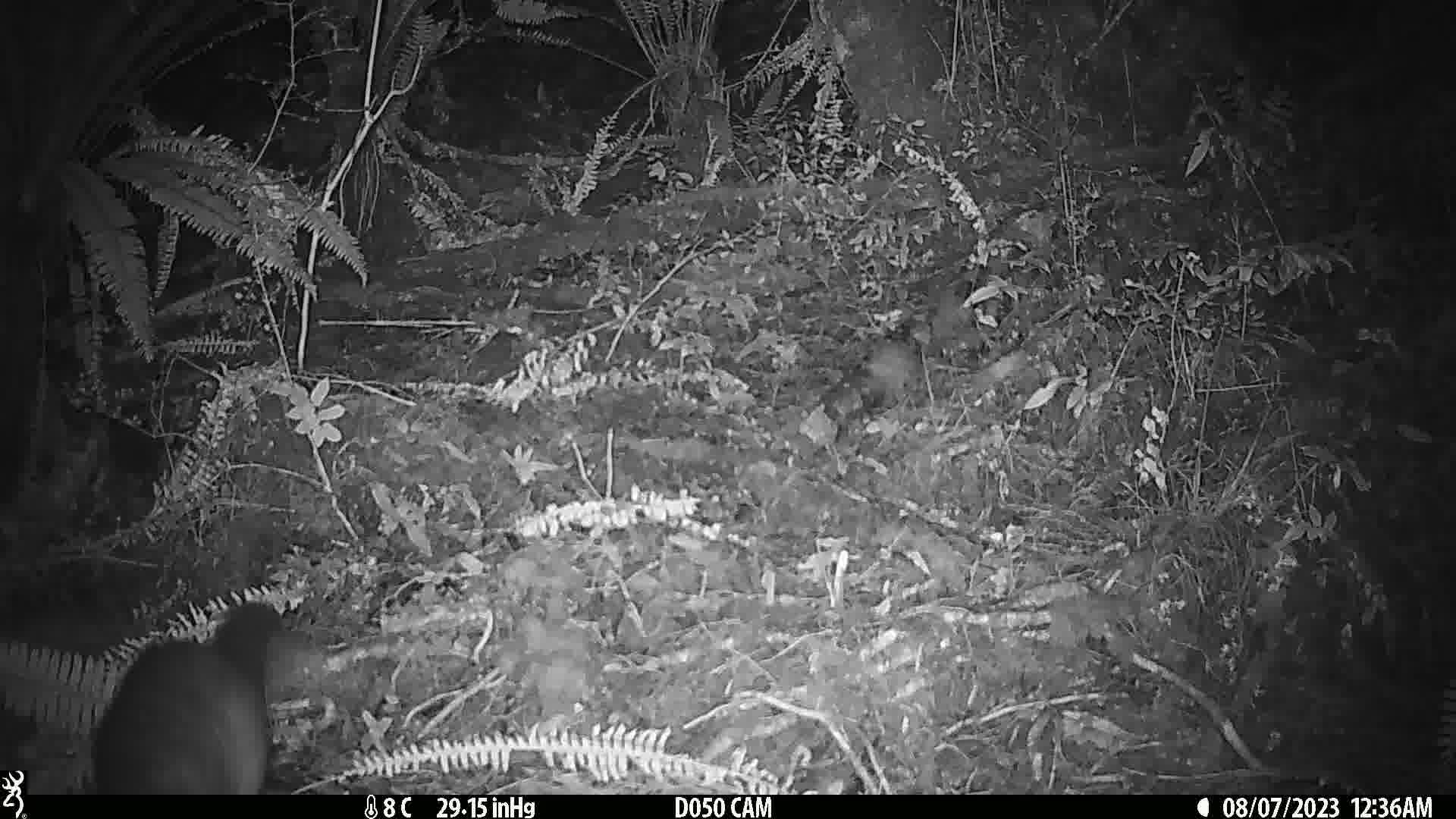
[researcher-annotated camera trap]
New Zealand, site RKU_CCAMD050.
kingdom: Animalia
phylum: Chordata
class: Mammalia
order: Diprotodontia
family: Phalangeridae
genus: Trichosurus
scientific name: Trichosurus vulpecula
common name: common brushtail possum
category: possum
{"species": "possum (common brushtail possum) (Trichosurus vulpecula)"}